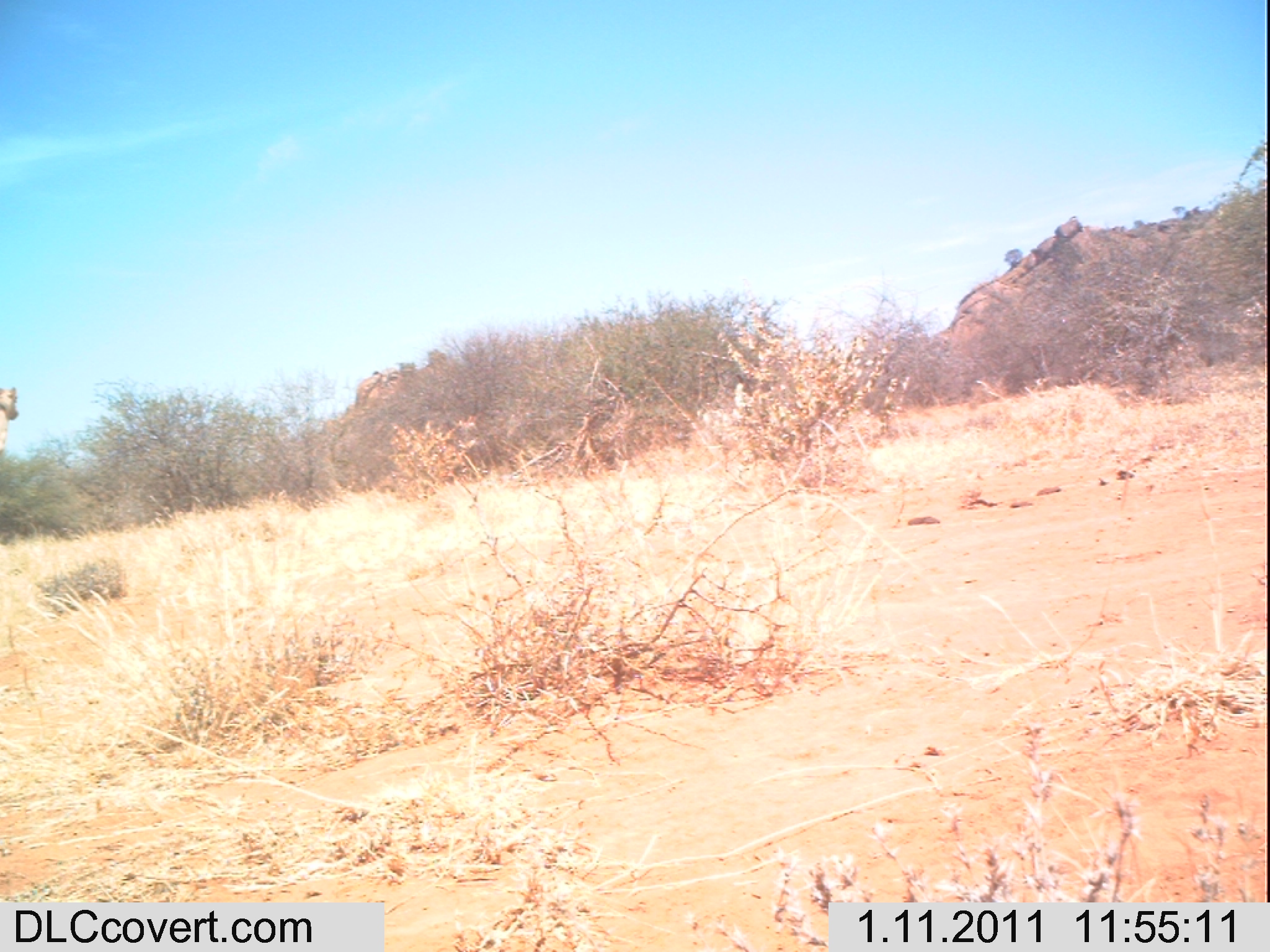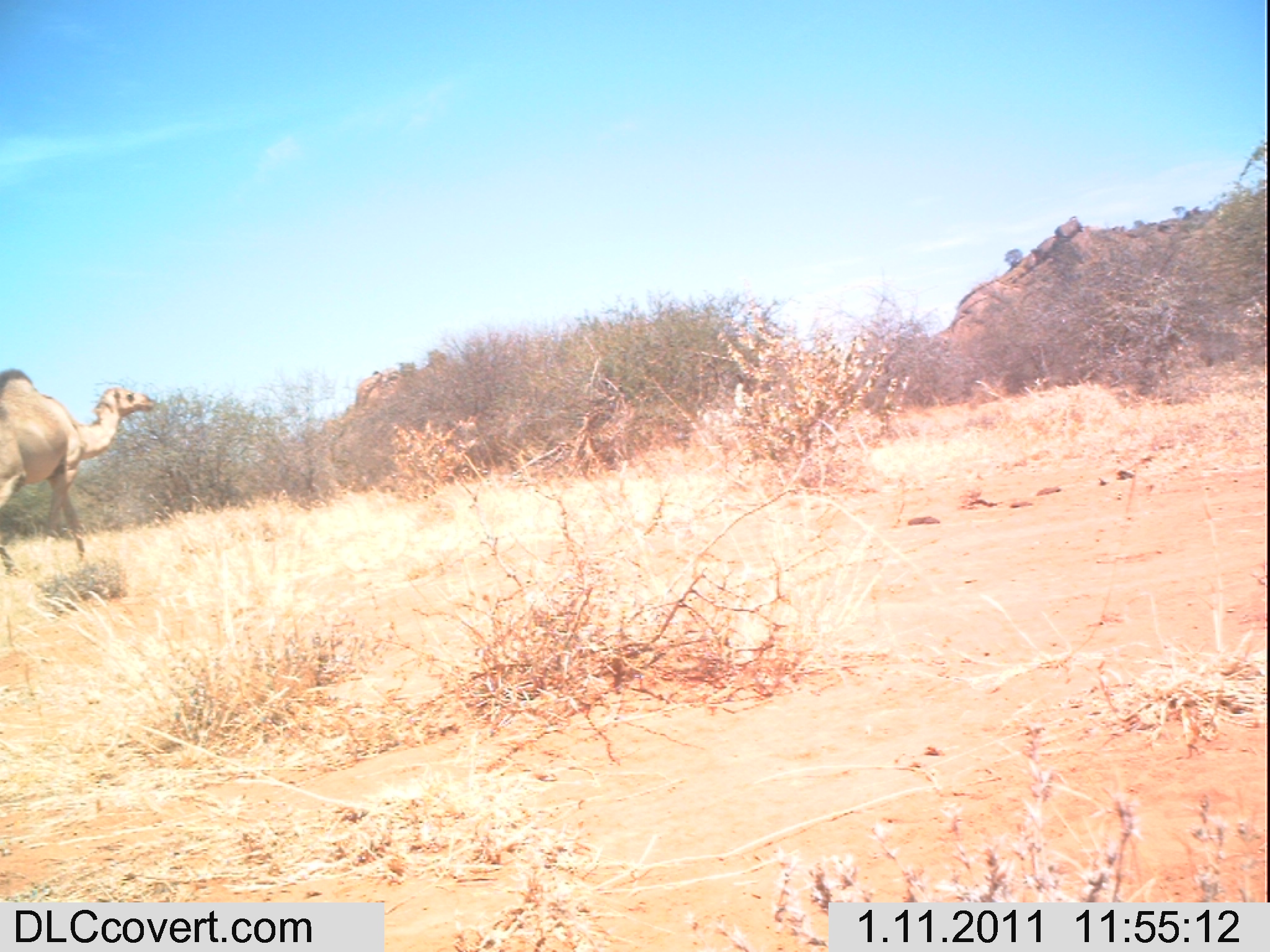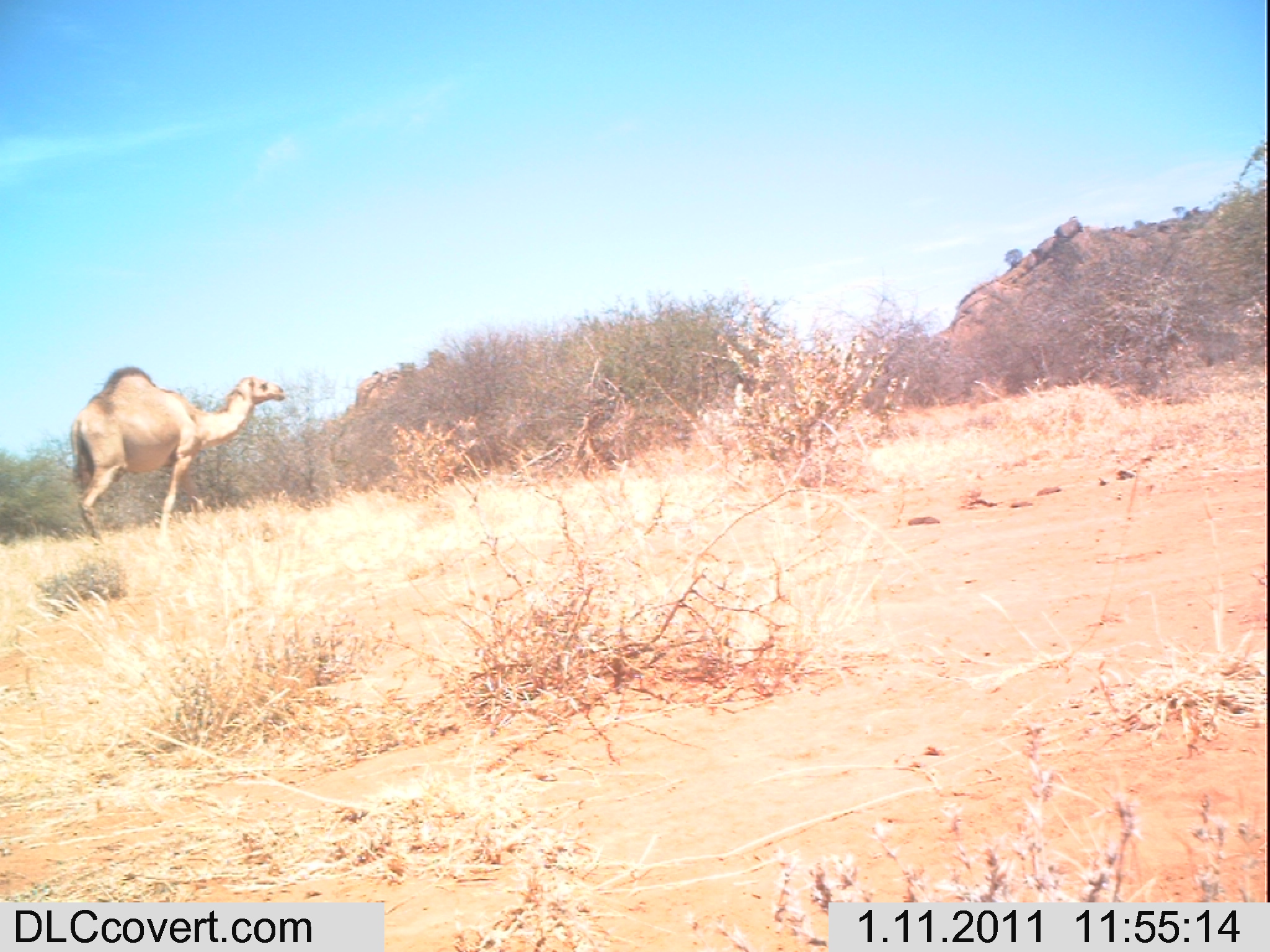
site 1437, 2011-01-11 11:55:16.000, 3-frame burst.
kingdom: Animalia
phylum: Chordata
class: Mammalia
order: Artiodactyla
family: Bovidae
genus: Madoqua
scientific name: Madoqua guentheri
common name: günther's dik-dik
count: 1